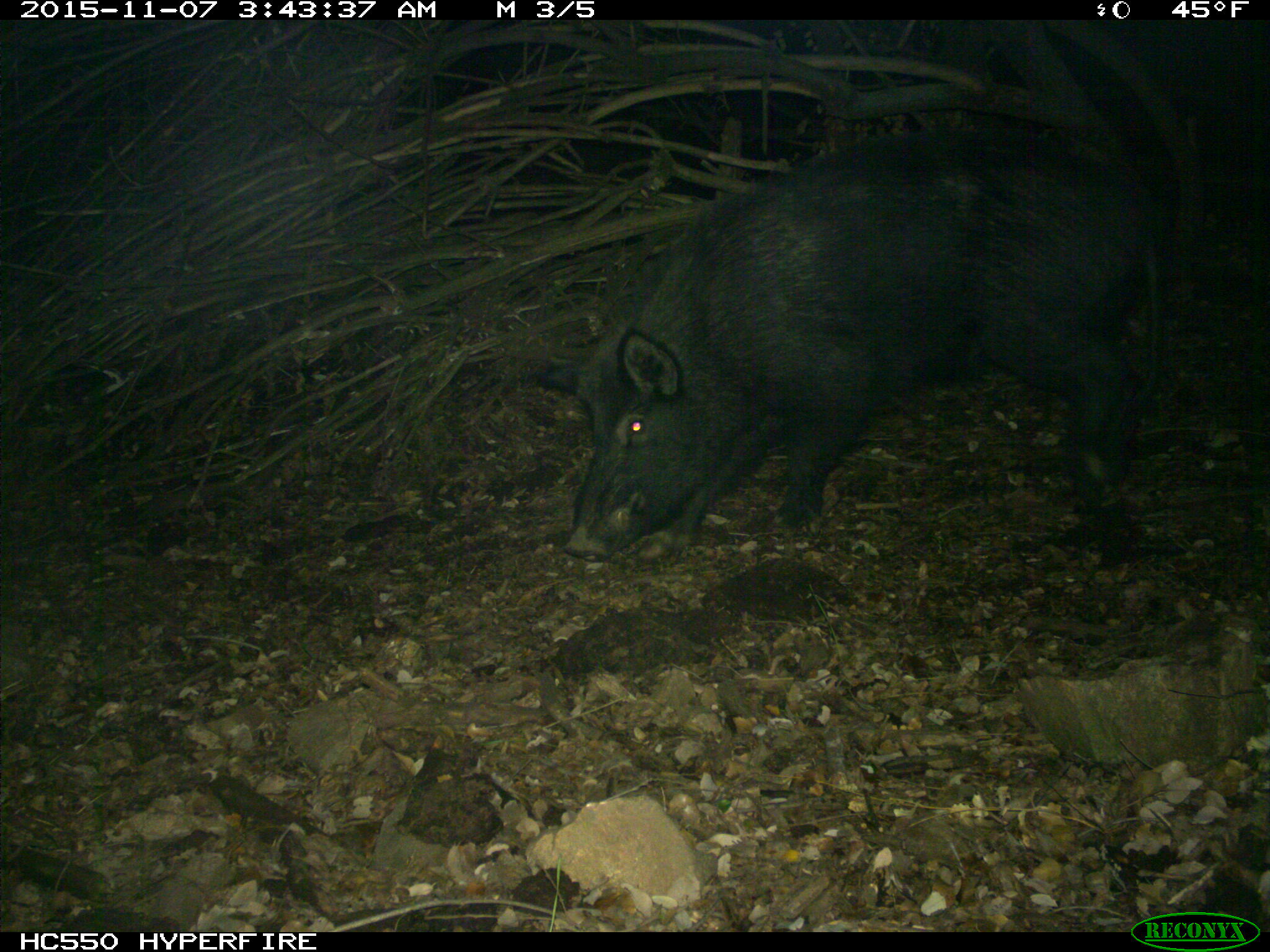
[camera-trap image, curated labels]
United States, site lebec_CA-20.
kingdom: Animalia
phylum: Chordata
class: Mammalia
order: Artiodactyla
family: Suidae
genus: Sus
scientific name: Sus scrofa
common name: wild boar